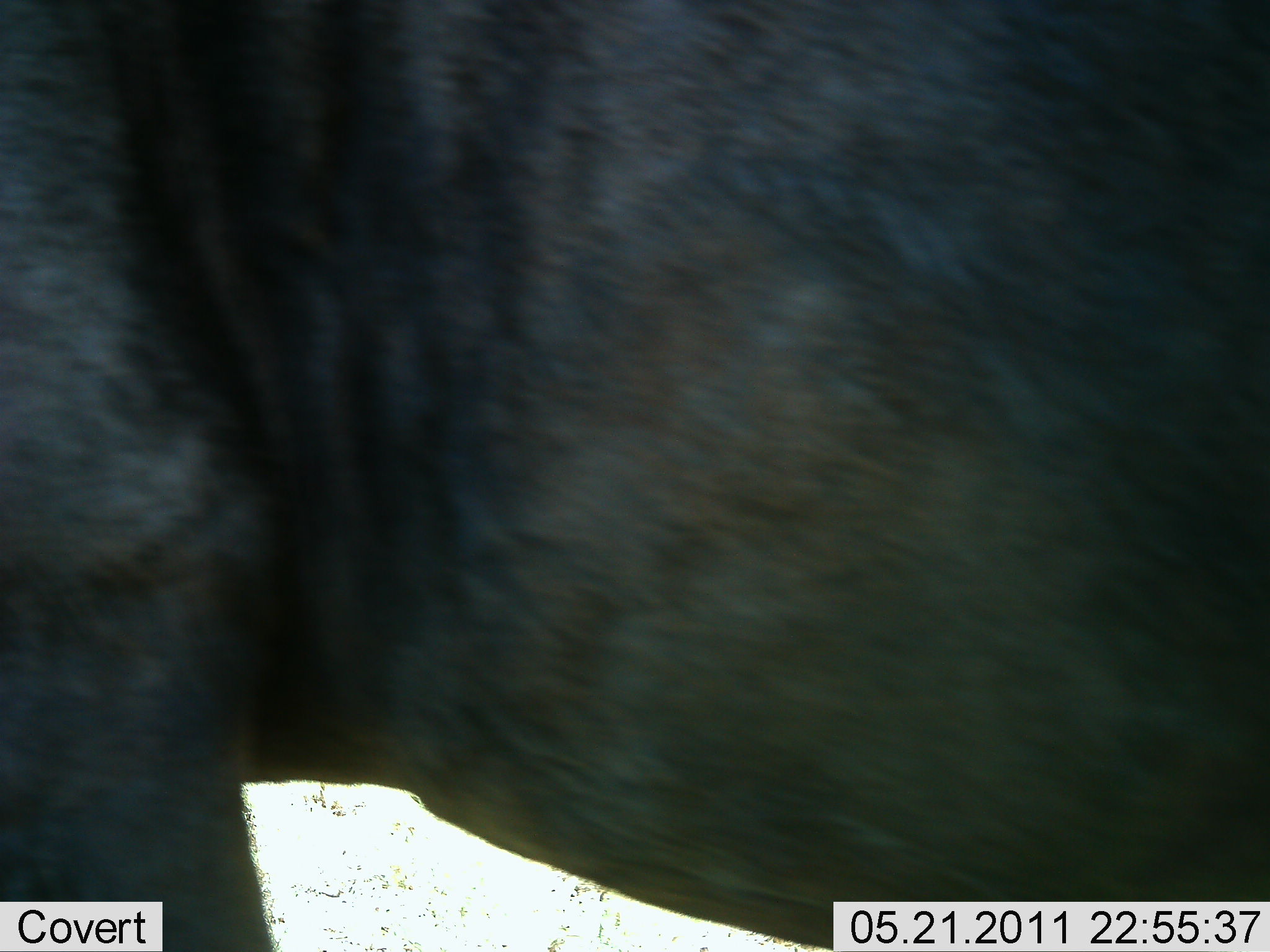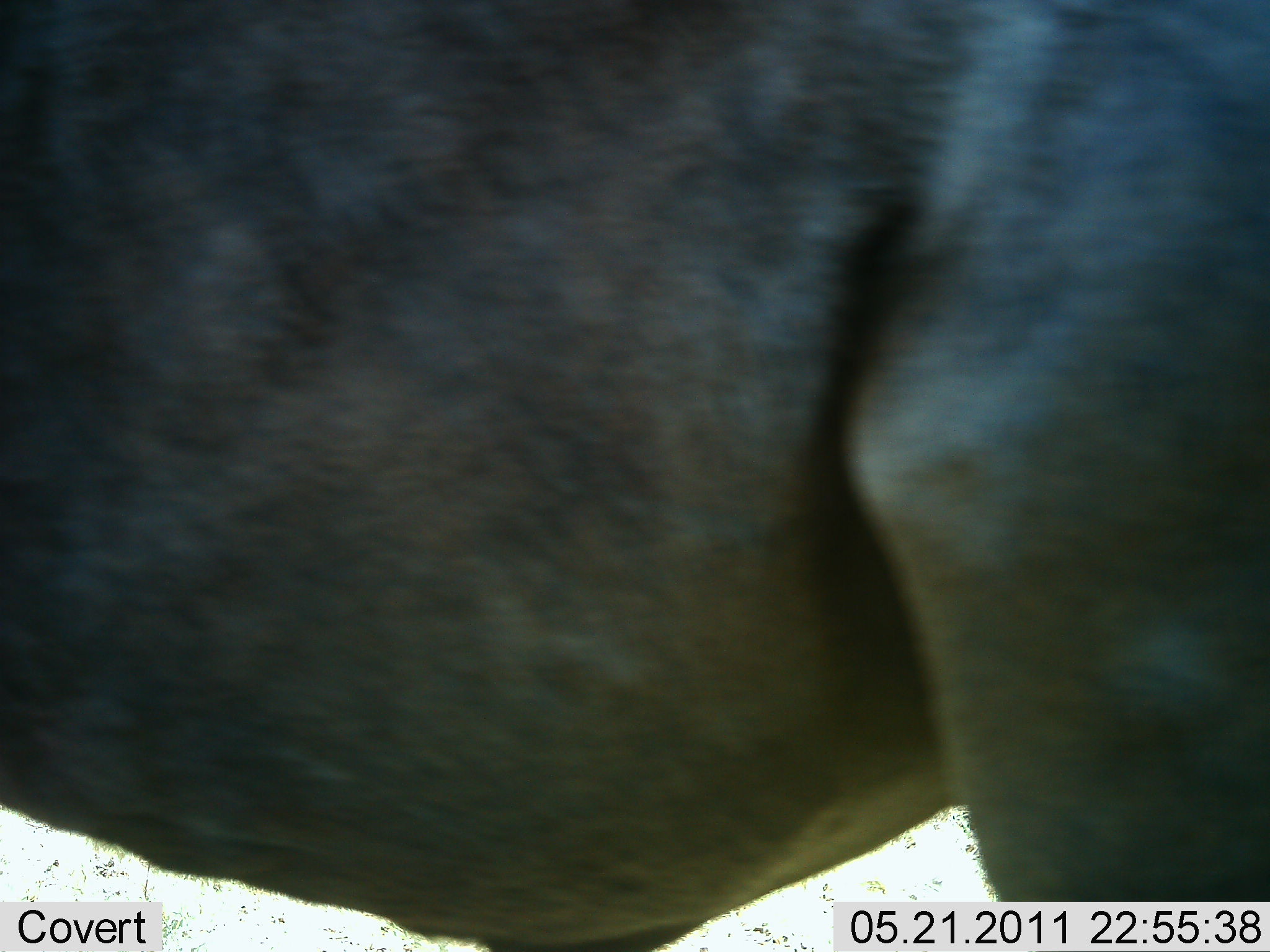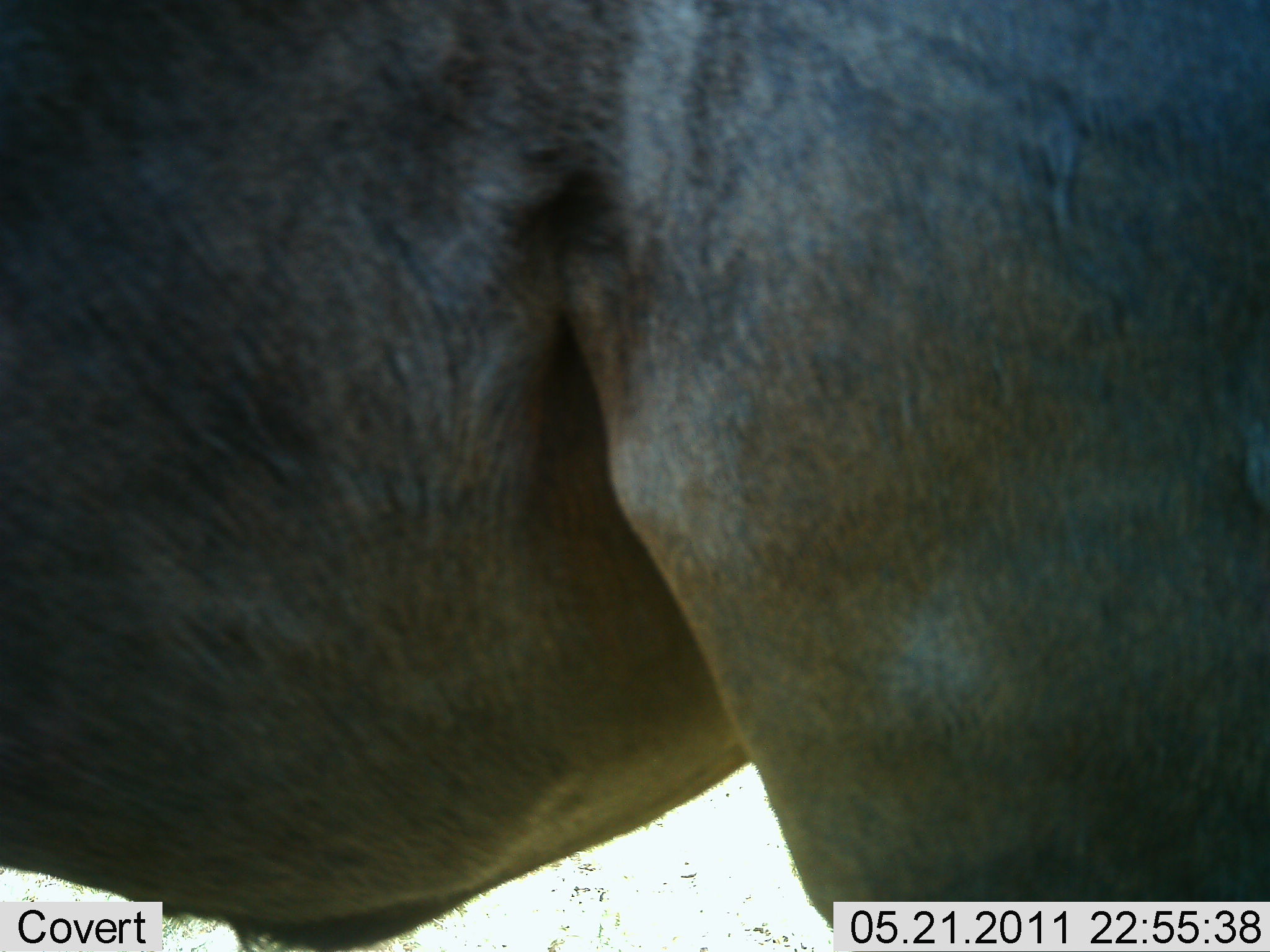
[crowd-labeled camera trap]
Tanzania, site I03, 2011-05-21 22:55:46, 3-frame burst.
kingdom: Animalia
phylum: Chordata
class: Mammalia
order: Artiodactyla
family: Bovidae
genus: Connochaetes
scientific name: Connochaetes taurinus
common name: blue wildebeest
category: wildebeest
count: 1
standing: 50%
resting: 0%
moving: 50%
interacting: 0%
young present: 0%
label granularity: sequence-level